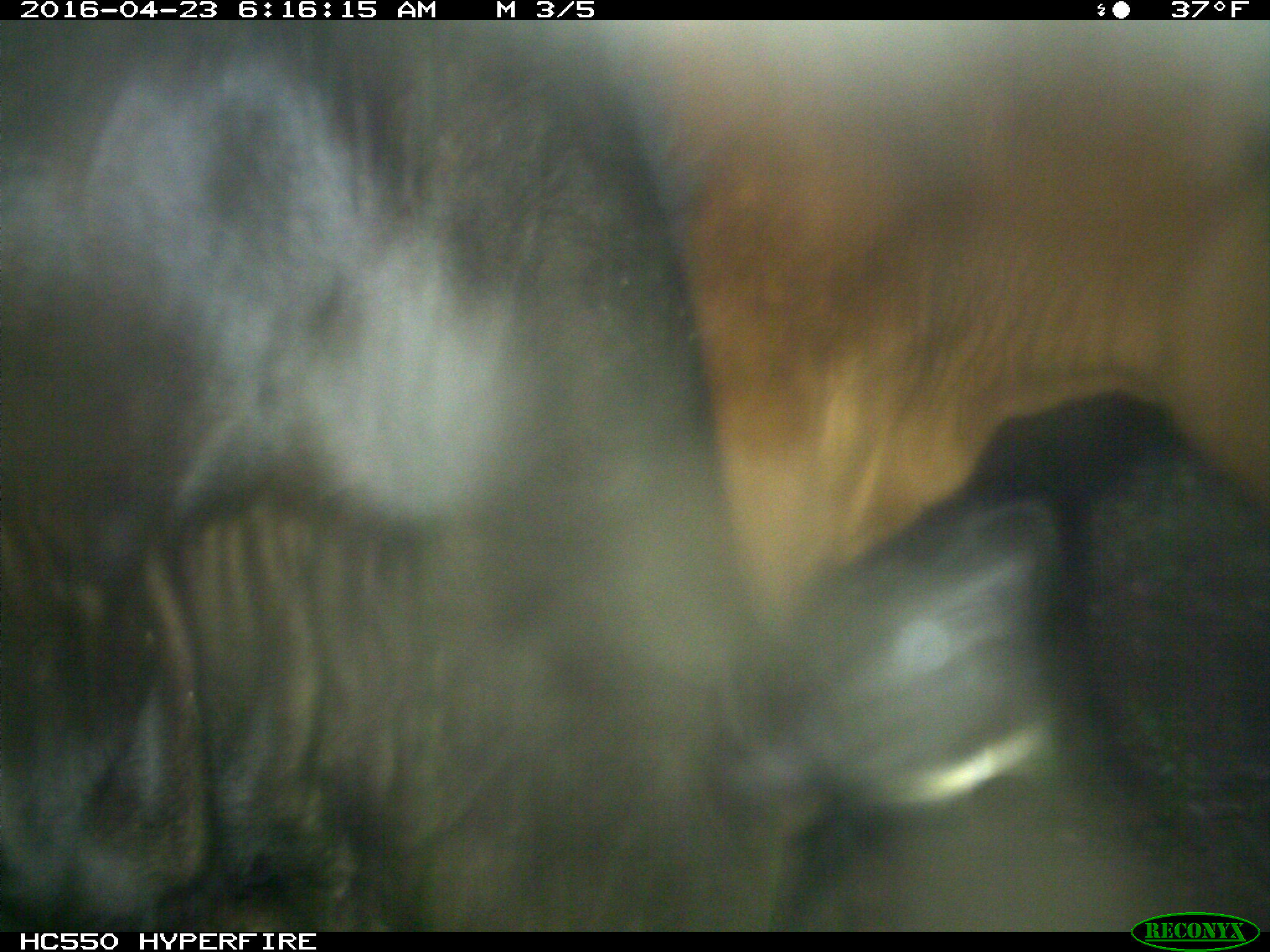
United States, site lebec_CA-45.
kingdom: Animalia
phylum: Chordata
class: Mammalia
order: Artiodactyla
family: Bovidae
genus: Bos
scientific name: Bos taurus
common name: domestic cow